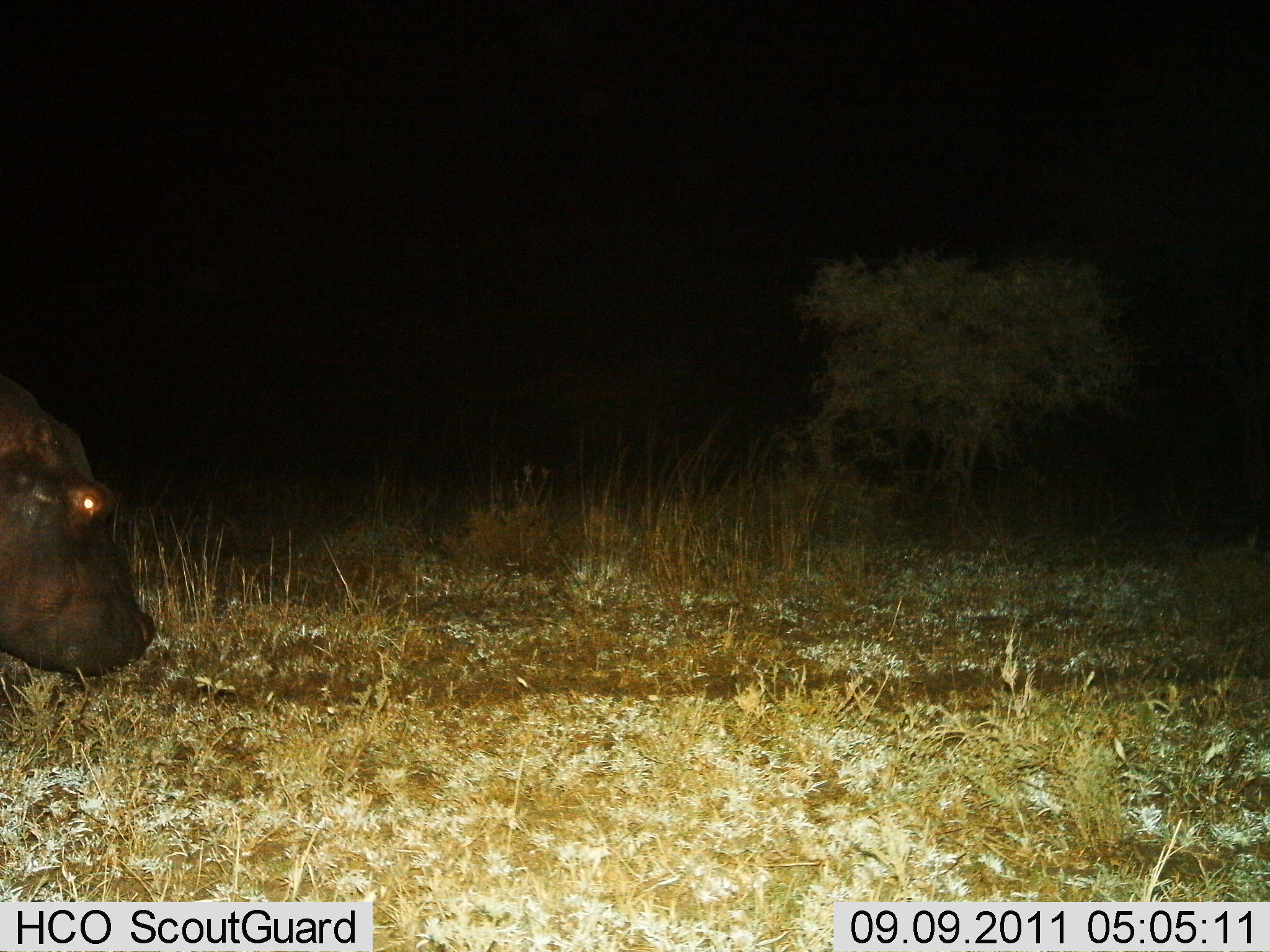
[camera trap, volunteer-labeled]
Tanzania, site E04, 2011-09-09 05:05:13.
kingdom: Animalia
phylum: Chordata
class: Mammalia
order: Artiodactyla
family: Hippopotamidae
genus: Hippopotamus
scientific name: Hippopotamus amphibius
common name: hippopotamus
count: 1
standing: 50%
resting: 8%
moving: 42%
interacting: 0%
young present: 0%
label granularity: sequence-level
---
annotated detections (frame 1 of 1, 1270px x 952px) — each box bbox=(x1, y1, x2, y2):
animal: bbox=(0, 372, 156, 699)